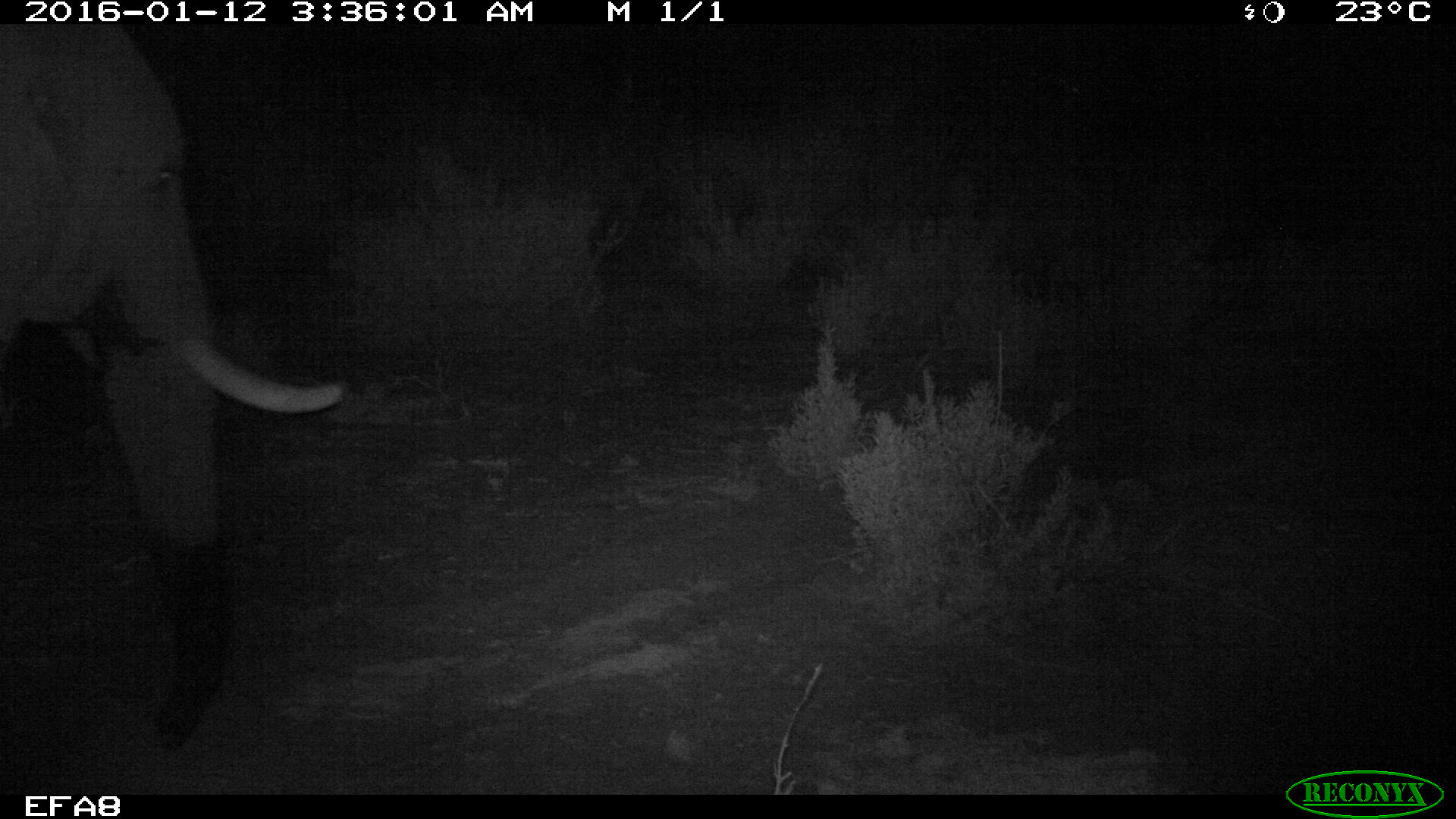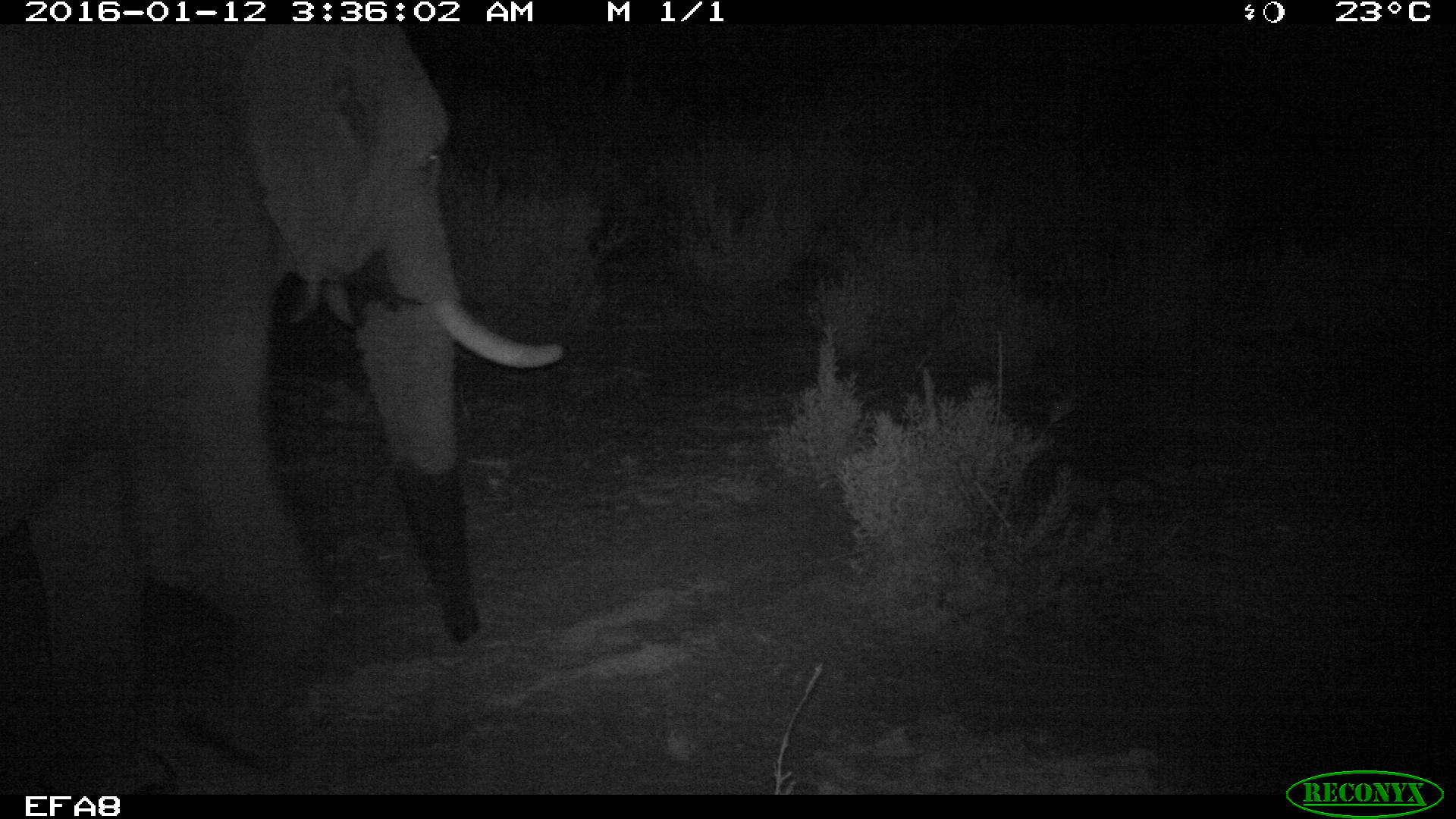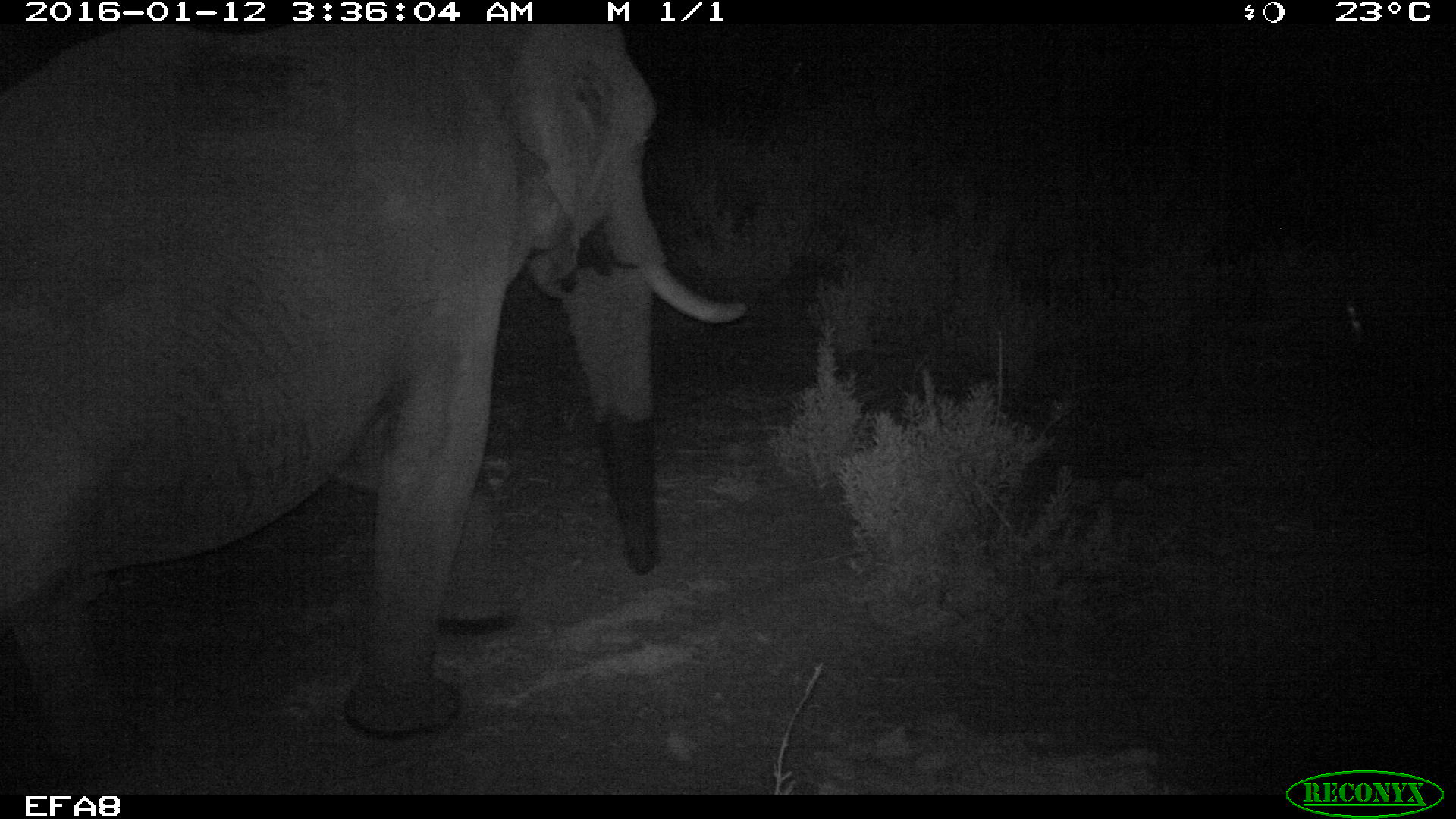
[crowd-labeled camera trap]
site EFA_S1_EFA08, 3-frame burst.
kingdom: Animalia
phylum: Chordata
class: Mammalia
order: Proboscidea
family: Elephantidae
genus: Loxodonta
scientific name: Loxodonta africana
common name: african bush elephant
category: elephant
Elephant (african bush elephant) (Loxodonta africana), count 1. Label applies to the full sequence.